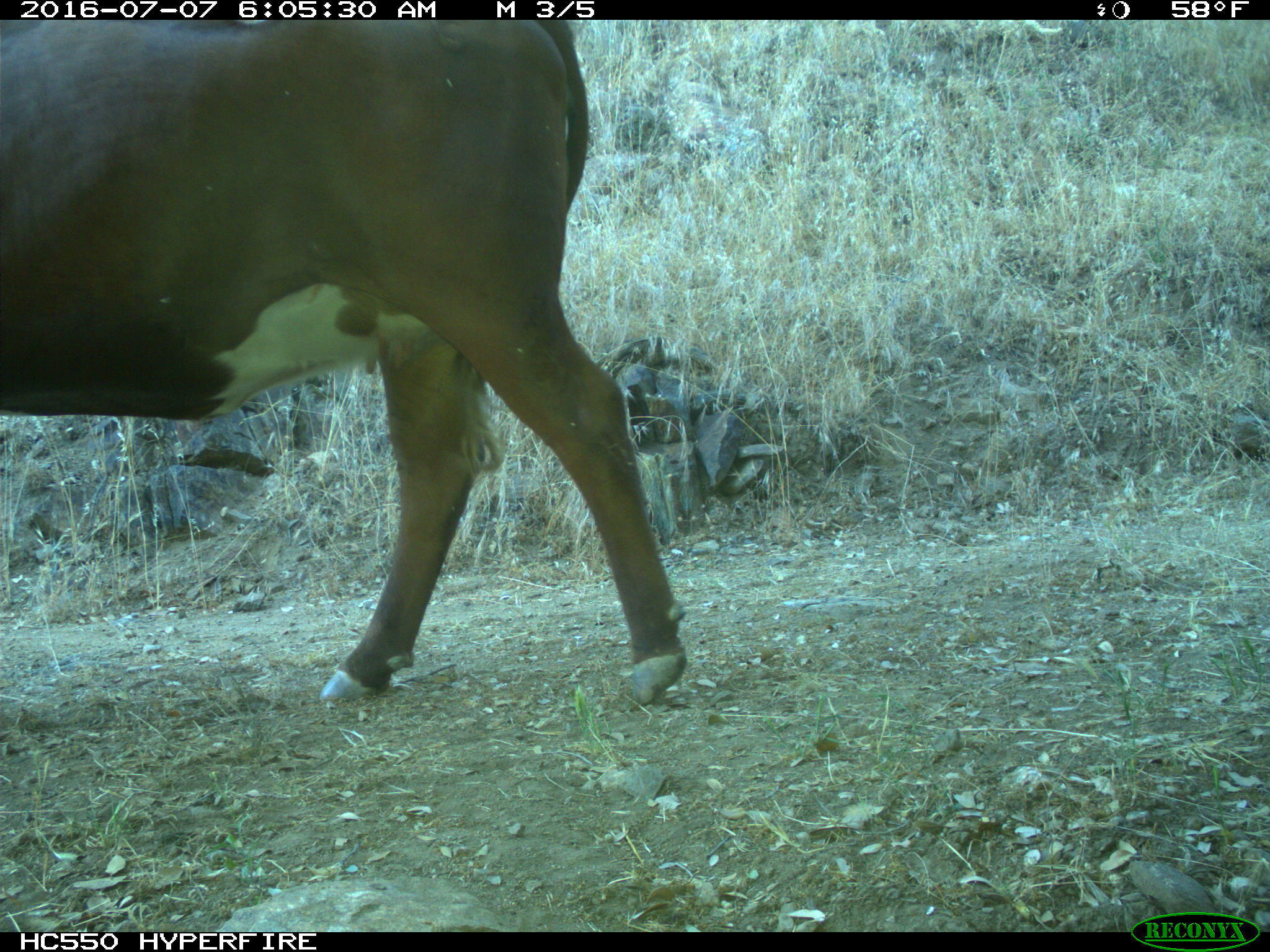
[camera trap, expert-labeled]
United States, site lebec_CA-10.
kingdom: Animalia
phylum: Chordata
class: Mammalia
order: Artiodactyla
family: Bovidae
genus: Bos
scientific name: Bos taurus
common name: domestic cow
Bos taurus (domestic cow).